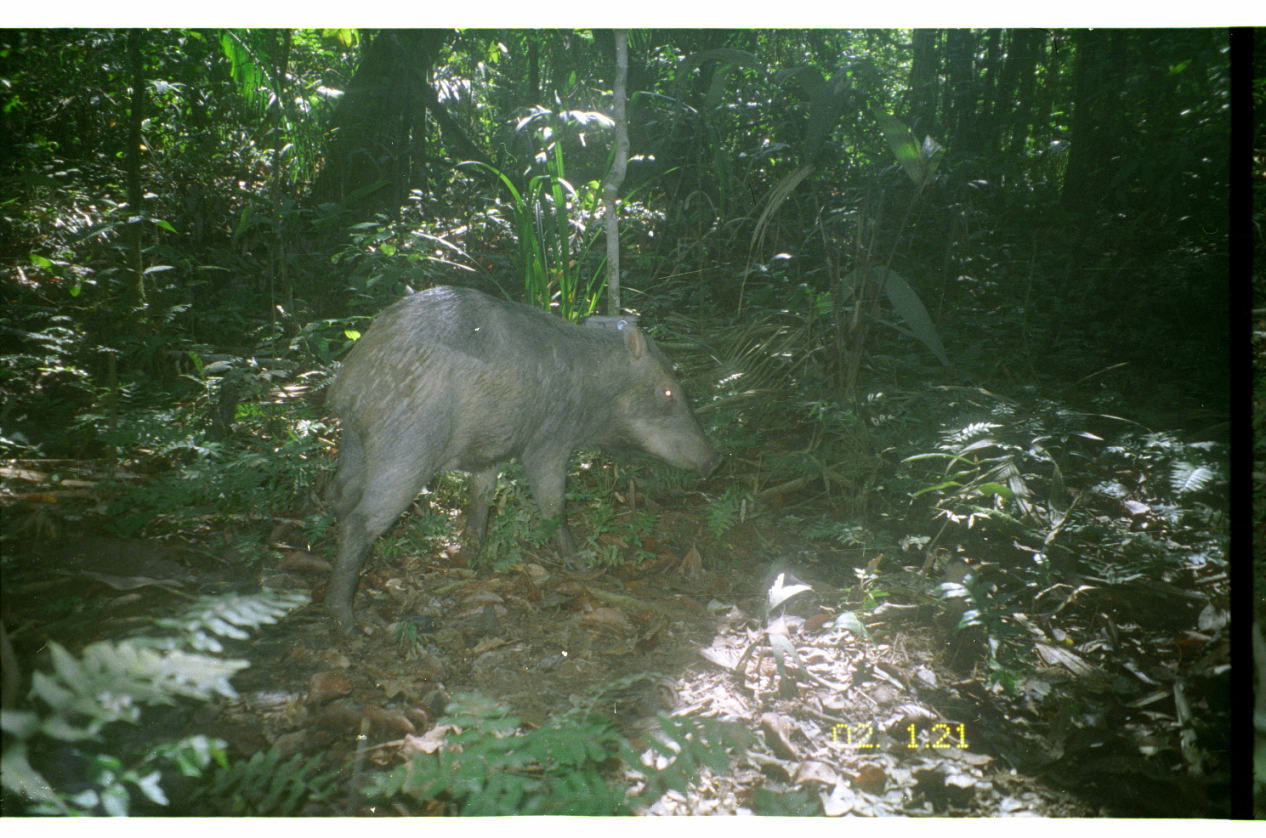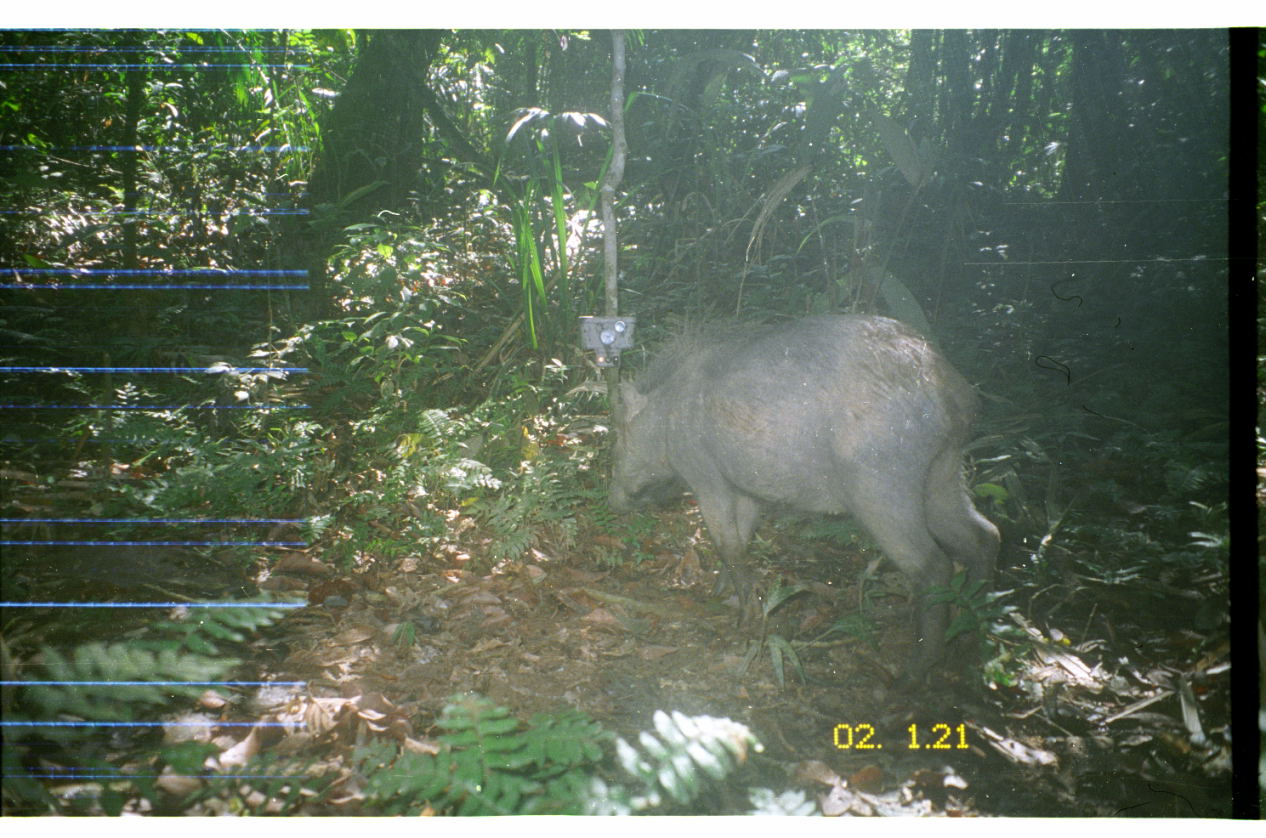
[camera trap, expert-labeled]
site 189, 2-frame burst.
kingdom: Animalia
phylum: Chordata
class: Mammalia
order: Artiodactyla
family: Tayassuidae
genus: Tayassu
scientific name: Tayassu pecari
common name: white-lipped peccary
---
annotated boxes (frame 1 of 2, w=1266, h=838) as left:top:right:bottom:
tayassu pecari: 318:283:725:655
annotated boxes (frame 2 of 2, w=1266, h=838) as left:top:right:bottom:
tayassu pecari: 601:306:1003:688